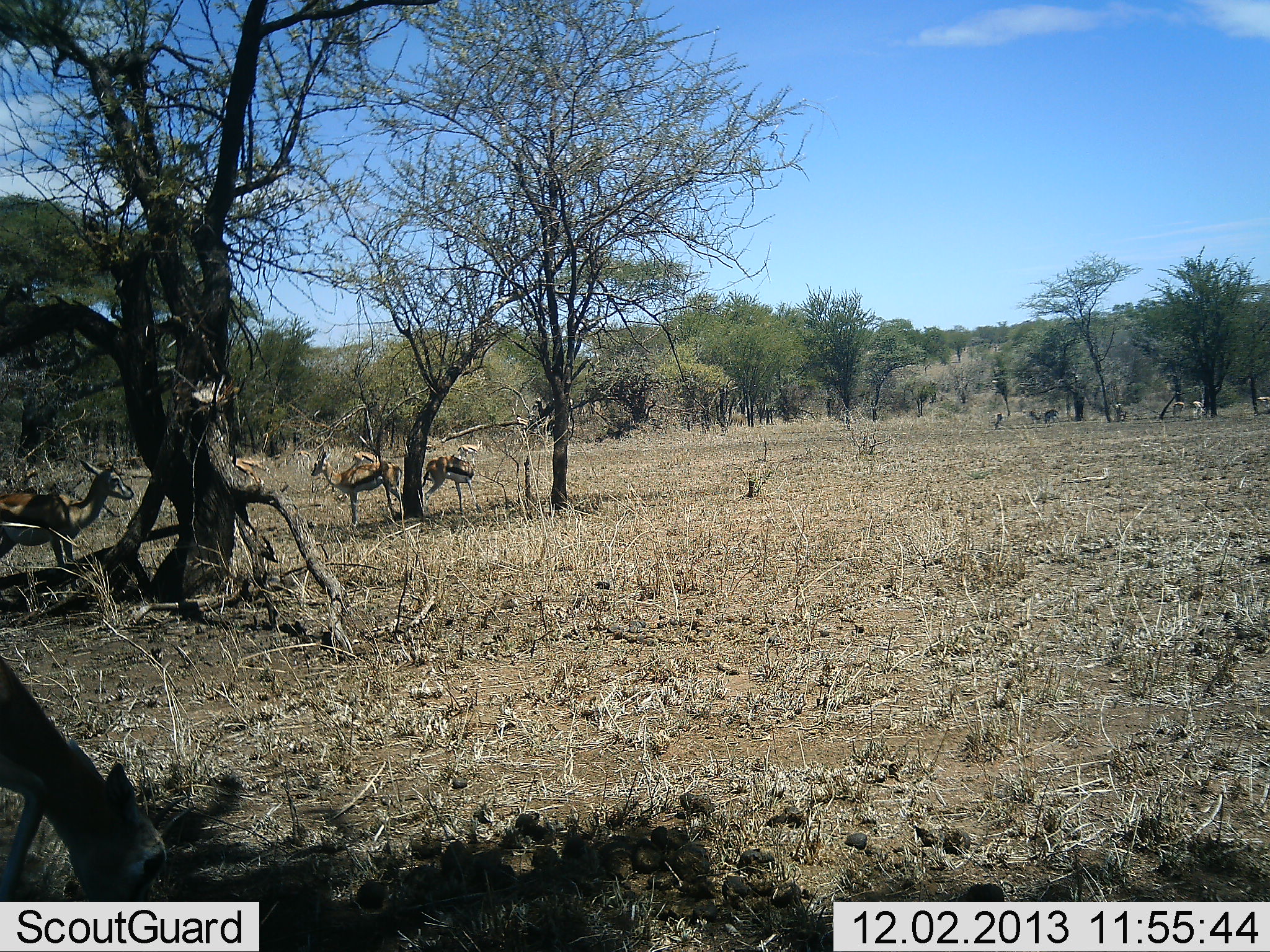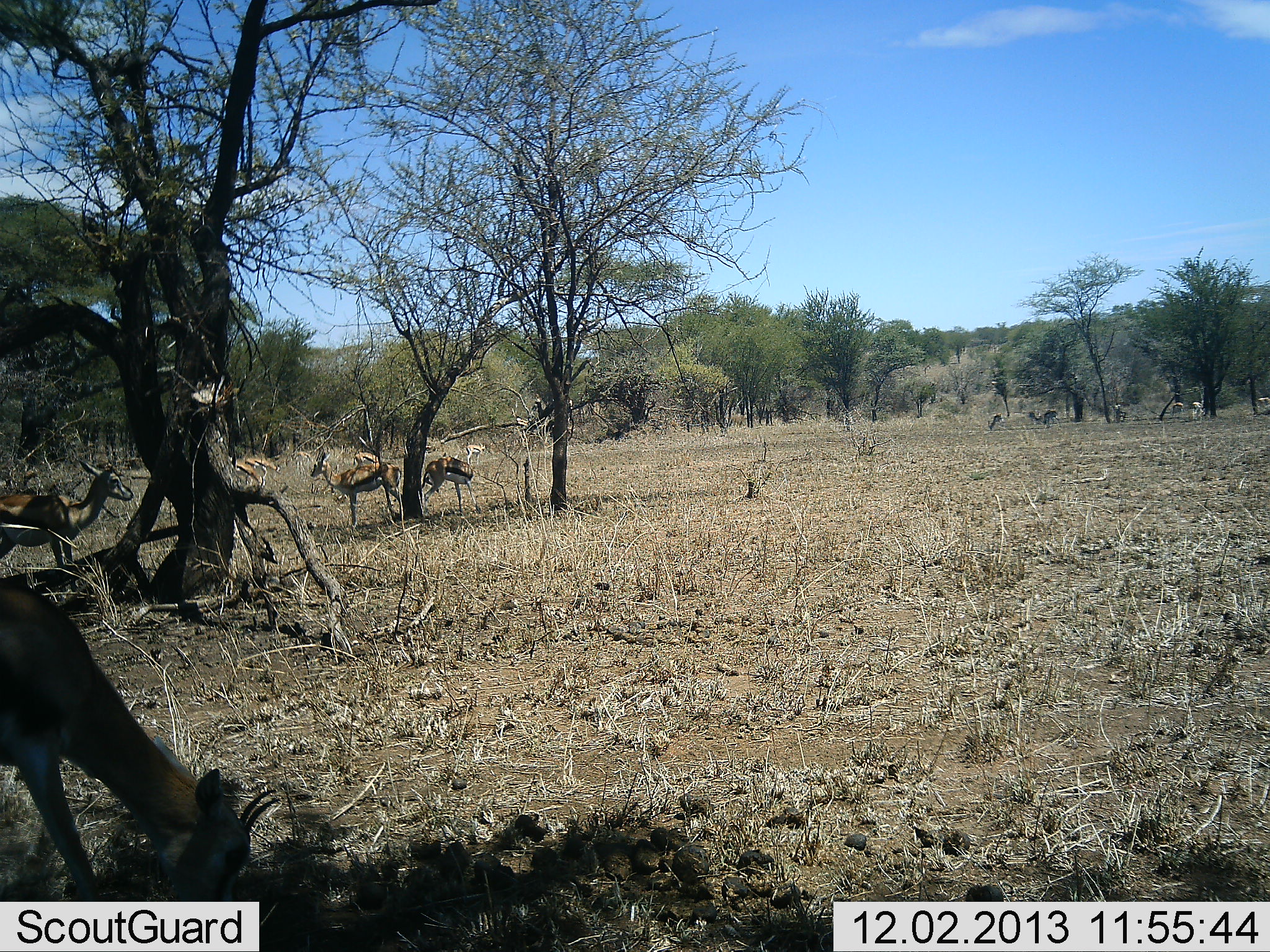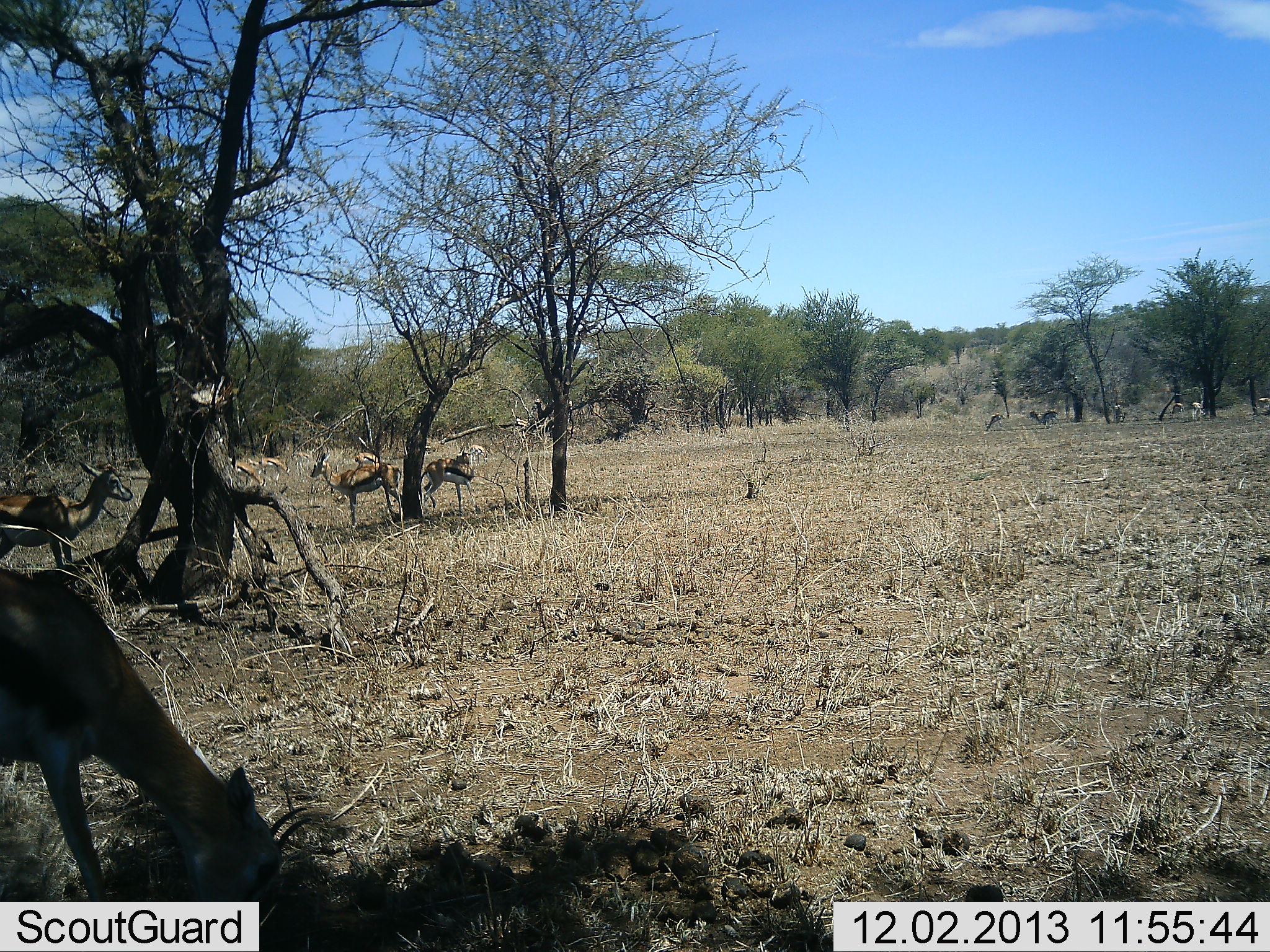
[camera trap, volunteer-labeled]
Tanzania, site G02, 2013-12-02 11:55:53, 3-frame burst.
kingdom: Animalia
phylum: Chordata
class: Mammalia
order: Artiodactyla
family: Bovidae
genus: Eudorcas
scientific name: Eudorcas thomsonii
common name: thomson's gazelle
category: gazellethomsons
Gazellethomsons (thomson's gazelle) (Eudorcas thomsonii), count 7. Behavior (volunteer vote fractions): standing 90%, resting 10%, moving 40%, interacting 0%. Young present (vote fraction): 0%. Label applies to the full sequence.